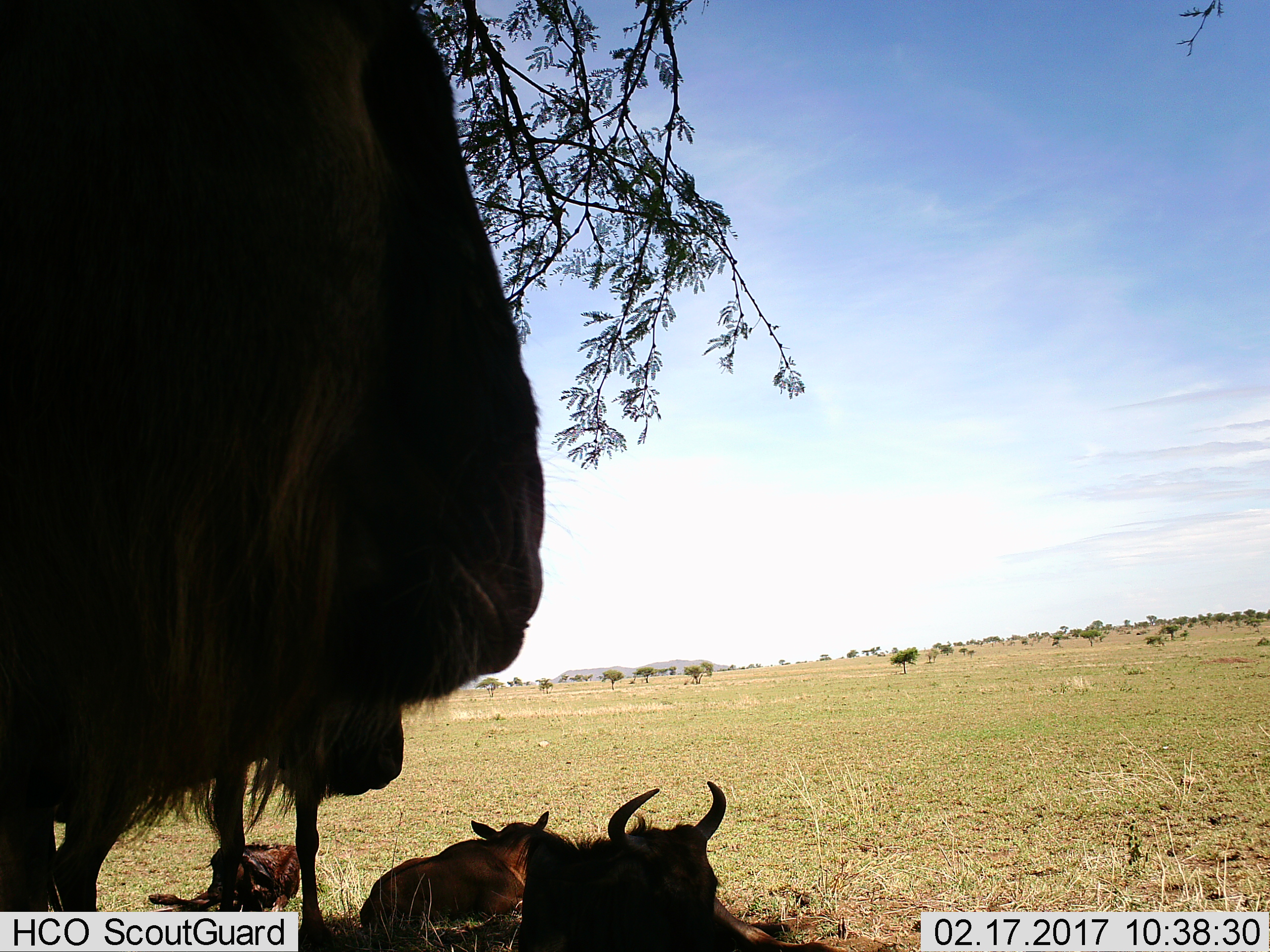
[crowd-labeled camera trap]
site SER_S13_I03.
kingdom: Animalia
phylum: Chordata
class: Mammalia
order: Artiodactyla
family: Bovidae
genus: Connochaetes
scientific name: Connochaetes taurinus taurinus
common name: blue wildebeest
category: wildebeestblue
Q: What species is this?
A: Wildebeestblue (blue wildebeest) (Connochaetes taurinus taurinus).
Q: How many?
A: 4.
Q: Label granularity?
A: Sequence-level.